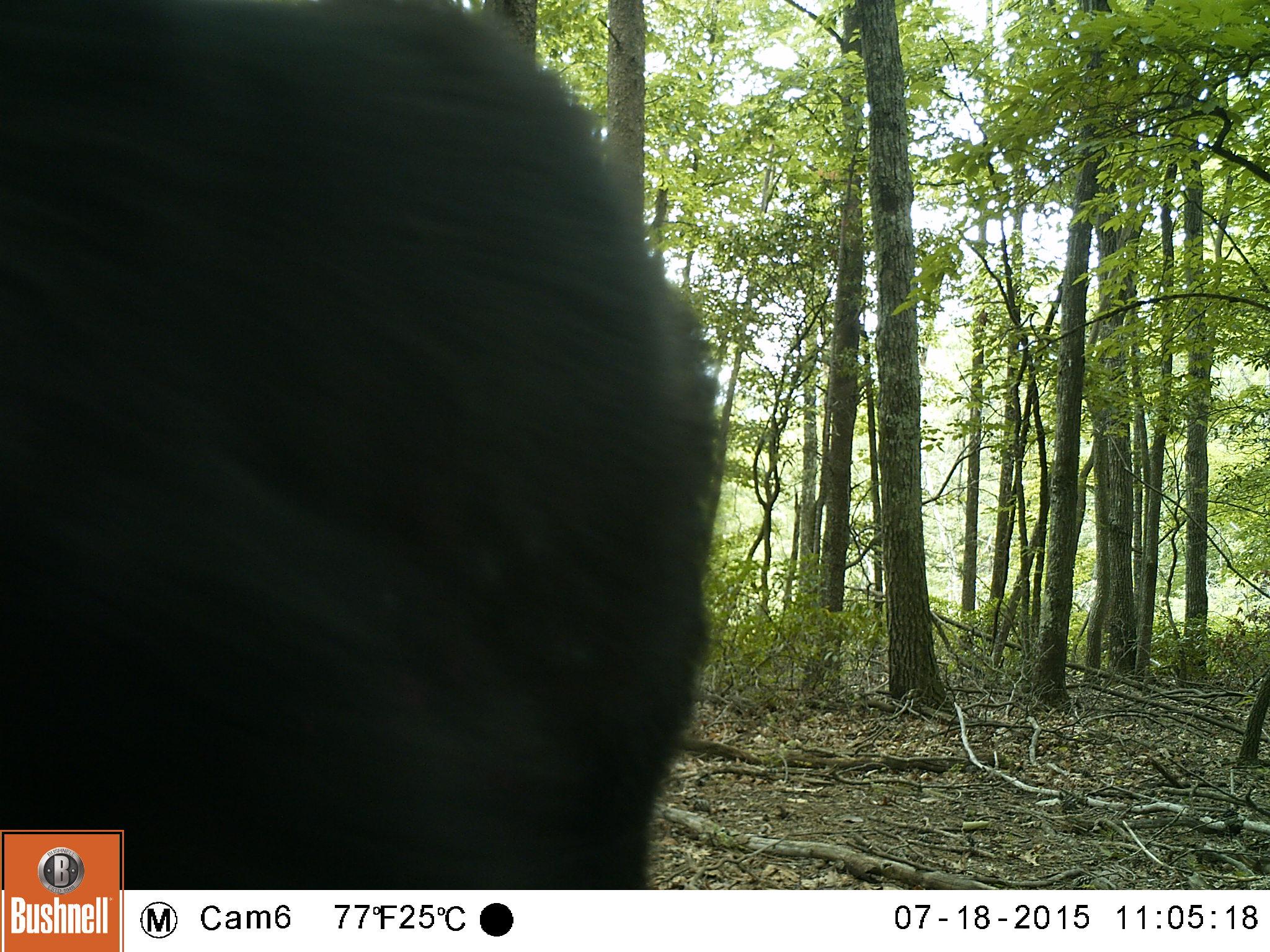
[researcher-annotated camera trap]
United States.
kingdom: Animalia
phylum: Chordata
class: Mammalia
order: Carnivora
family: Ursidae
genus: Ursus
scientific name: Ursus americanus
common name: american black bear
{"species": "American Black Bear (Ursus americanus)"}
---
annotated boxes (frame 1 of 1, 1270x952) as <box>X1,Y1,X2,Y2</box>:
American Black Bear: <box>5,0,738,888</box>